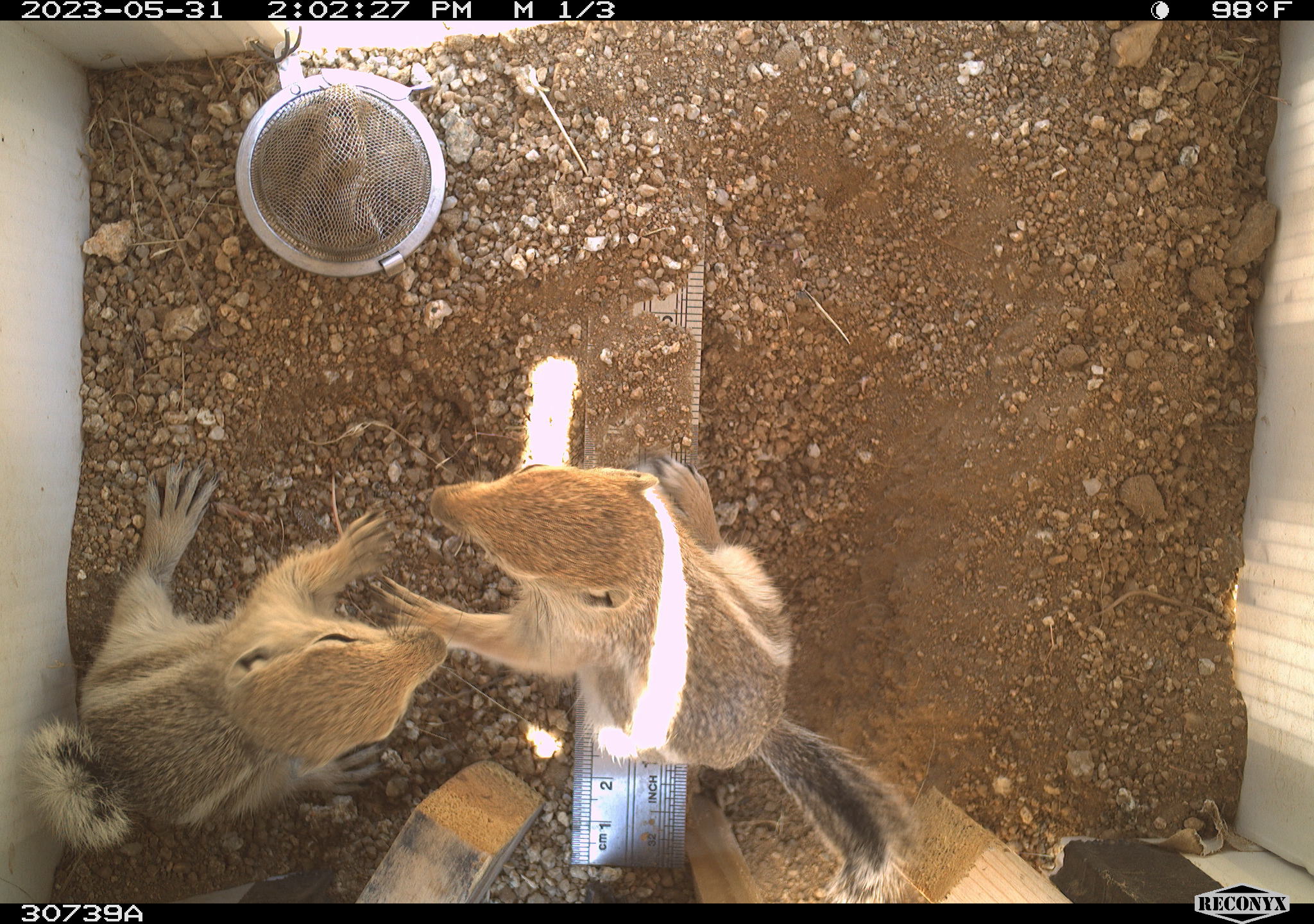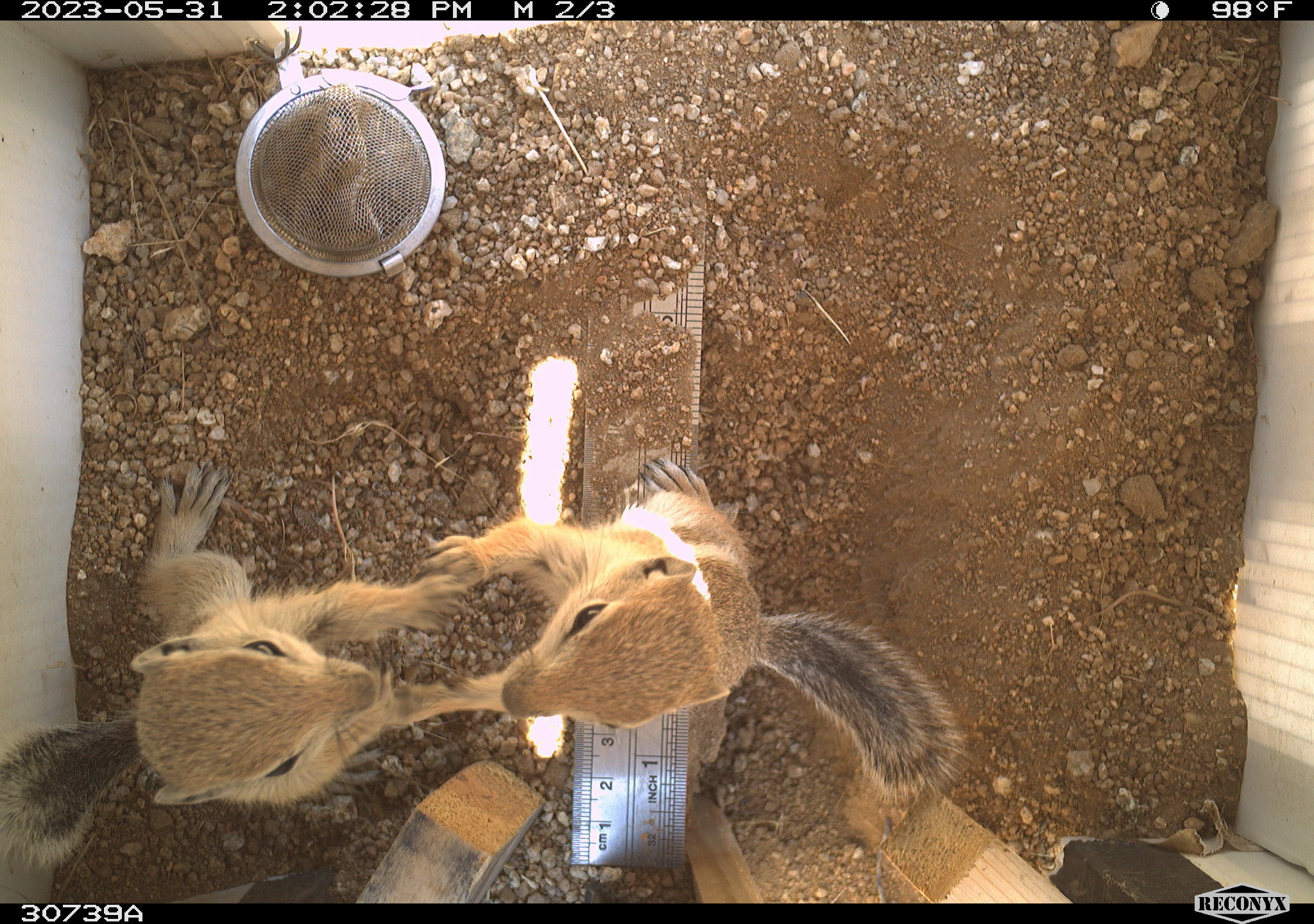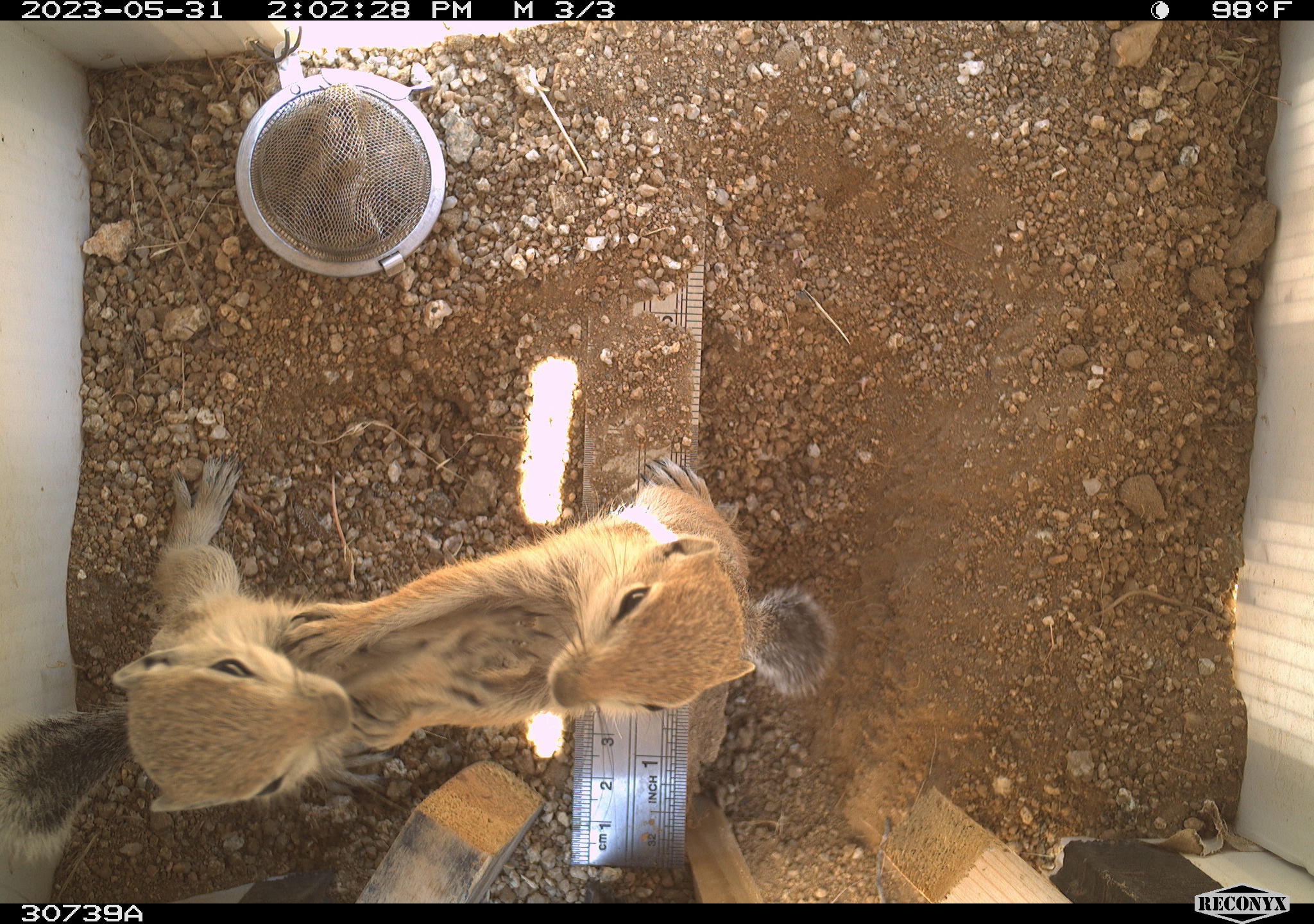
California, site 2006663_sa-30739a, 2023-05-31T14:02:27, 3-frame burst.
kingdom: Animalia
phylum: Chordata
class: Mammalia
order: Rodentia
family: Sciuridae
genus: Ammospermophilus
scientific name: Ammospermophilus leucurus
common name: white-tailed antelope squirrel